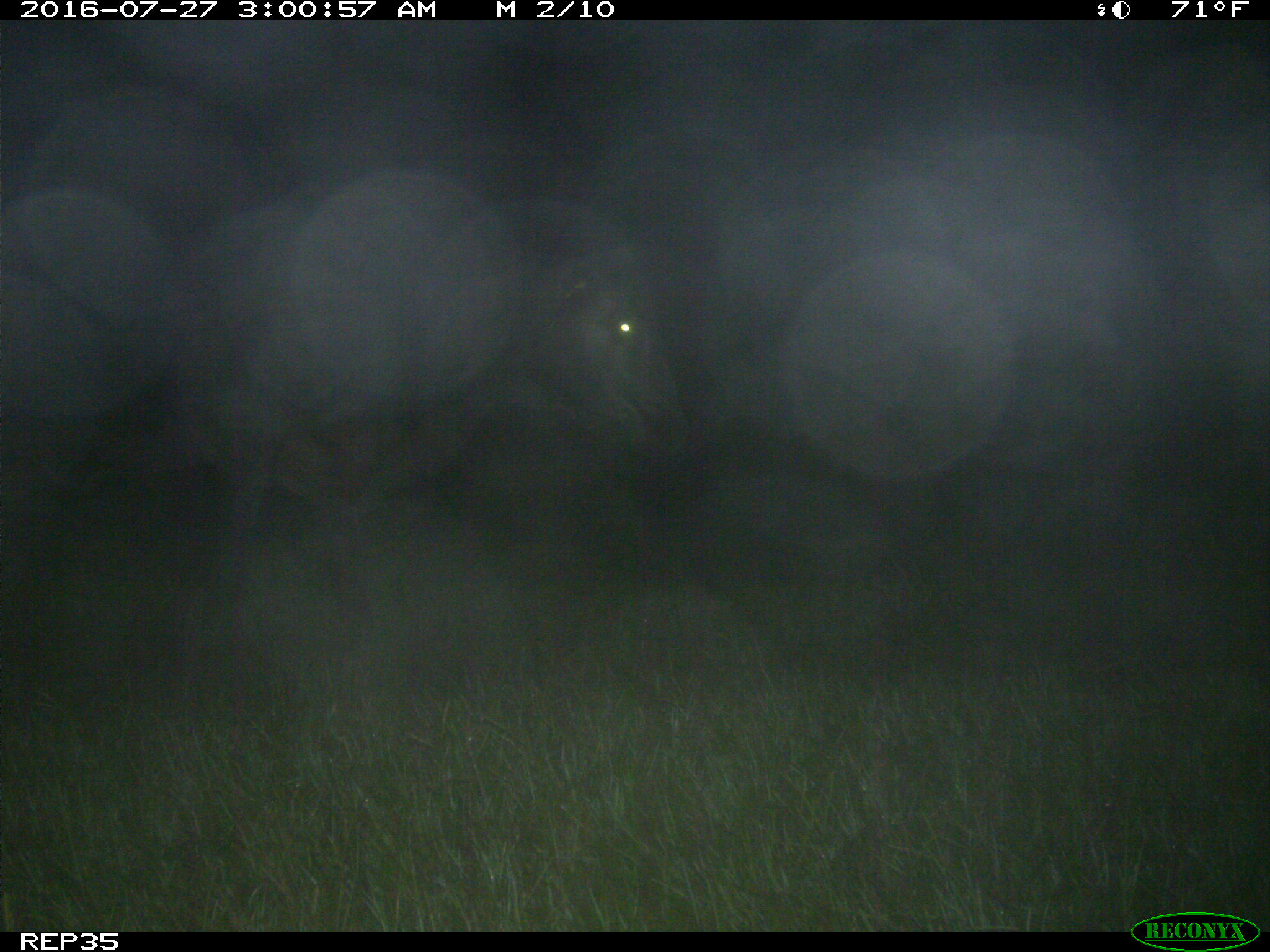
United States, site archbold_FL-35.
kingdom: Animalia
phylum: Chordata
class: Mammalia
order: Artiodactyla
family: Bovidae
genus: Bos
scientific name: Bos taurus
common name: domestic cow